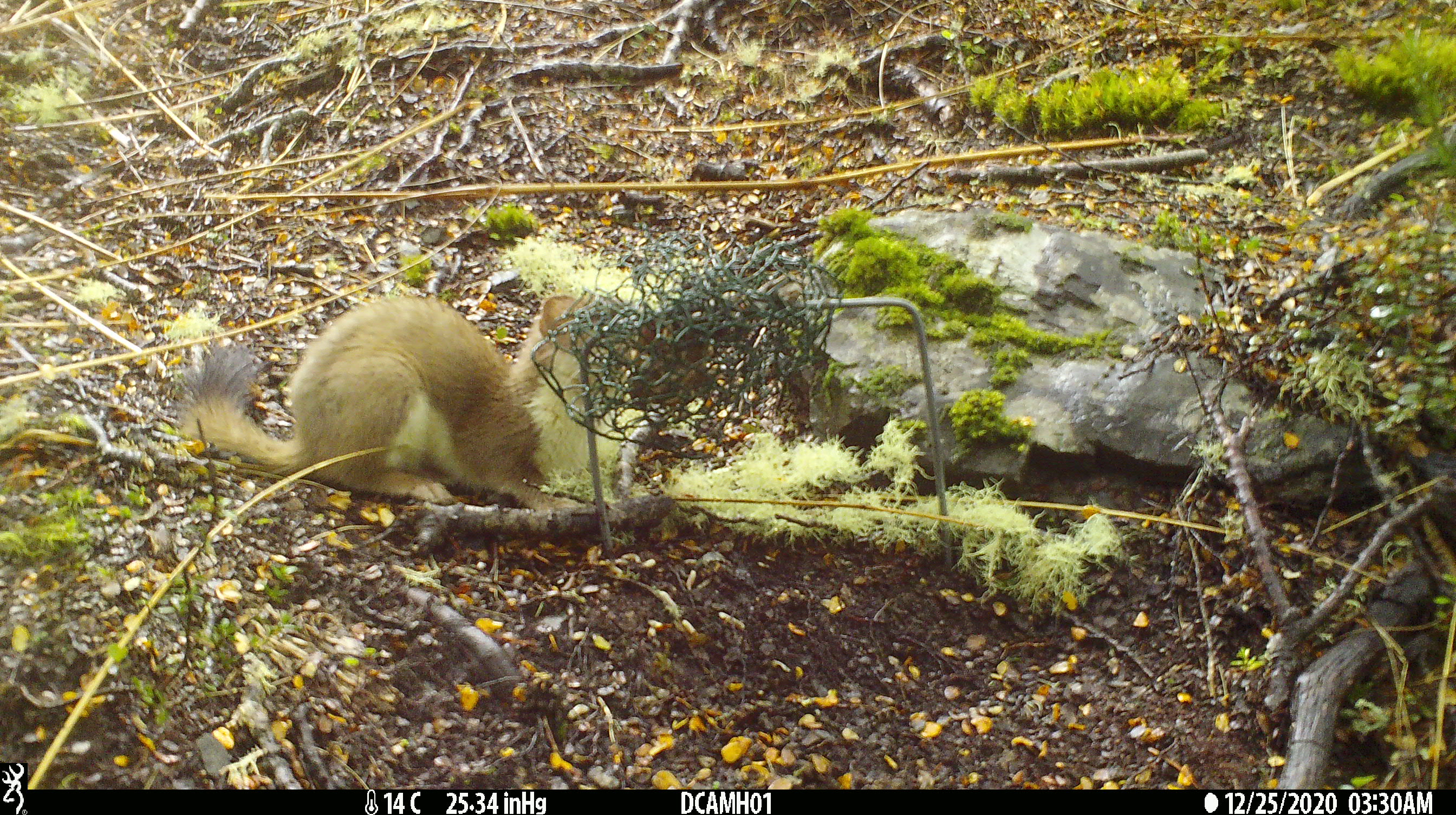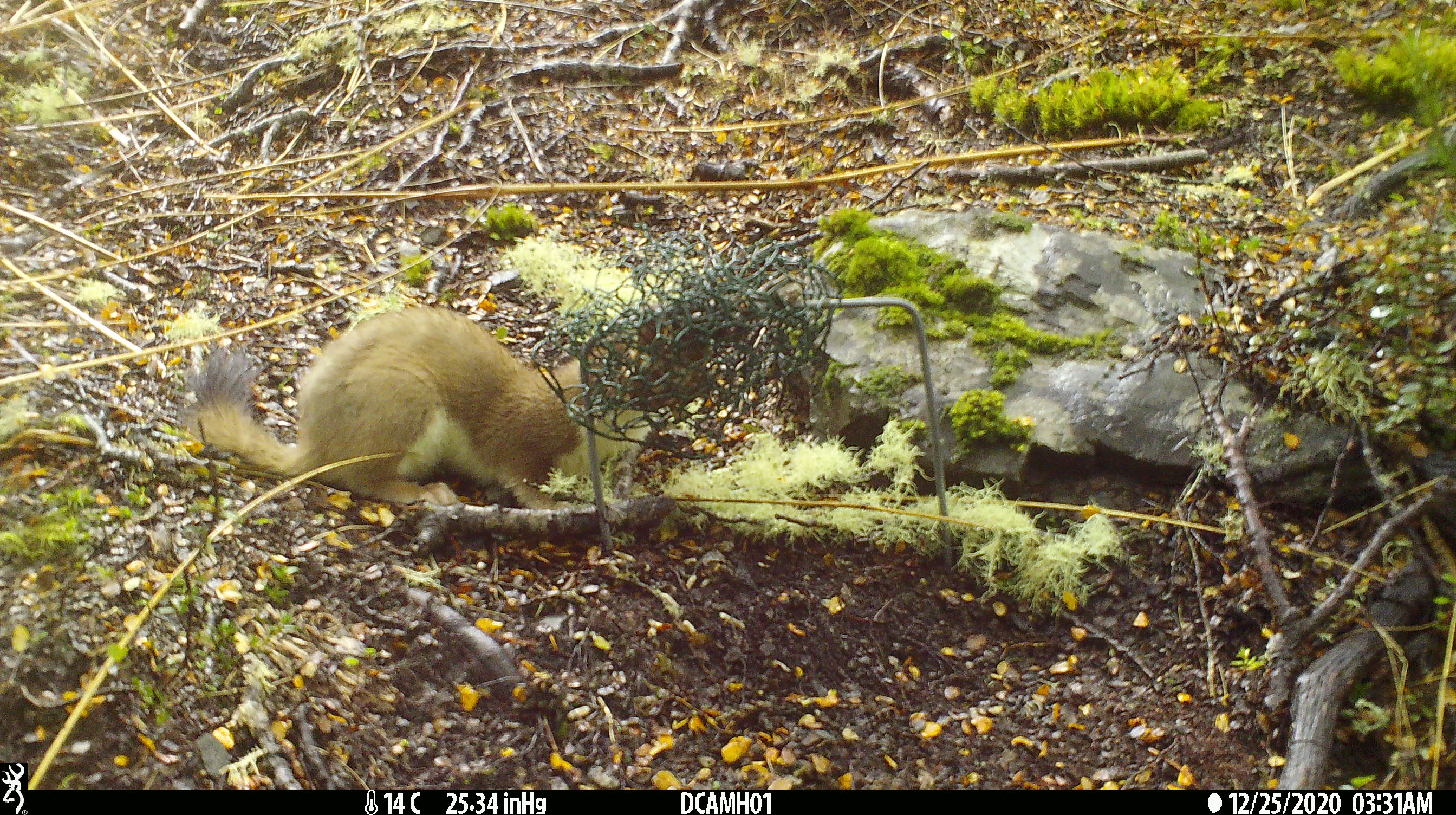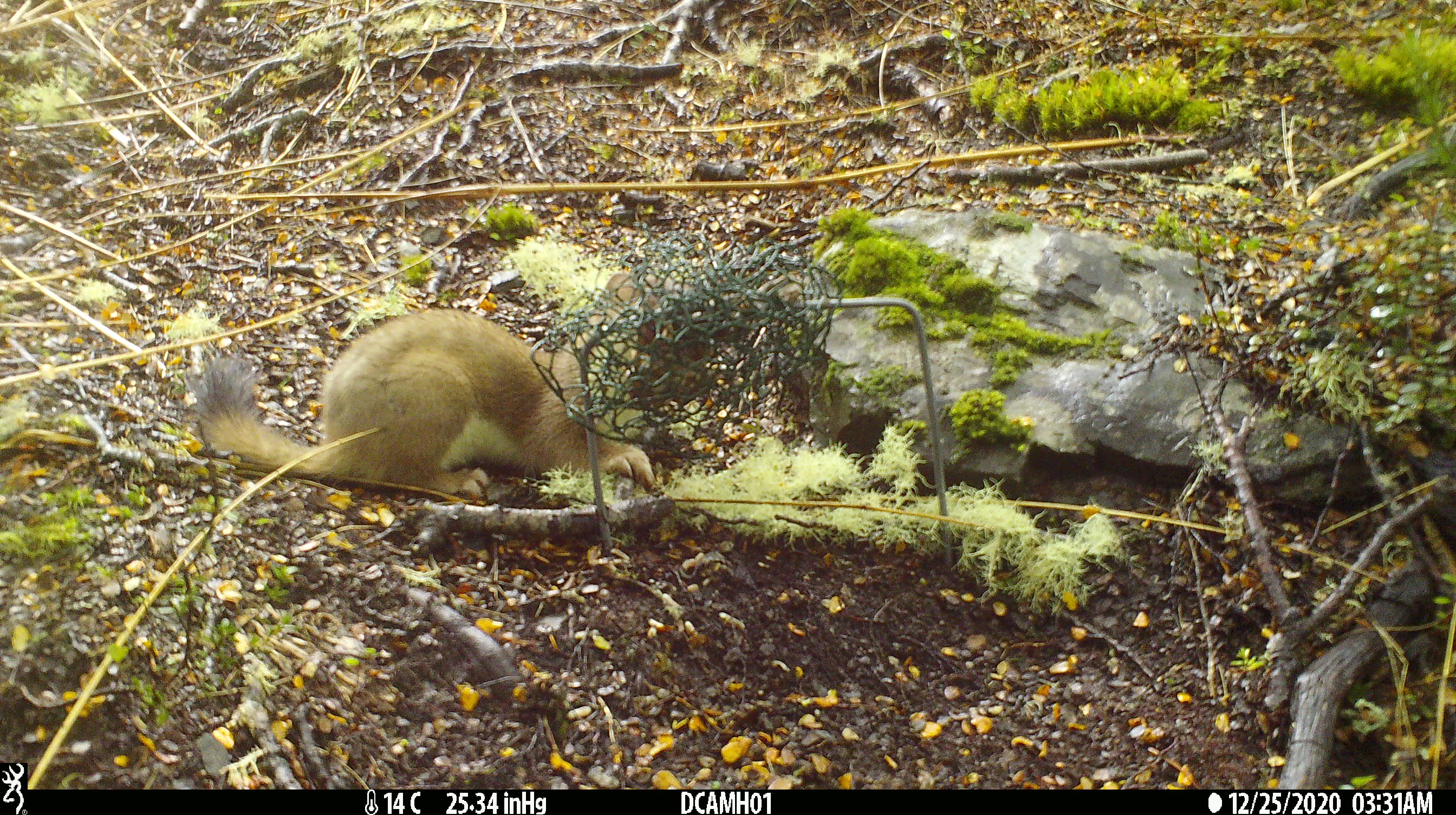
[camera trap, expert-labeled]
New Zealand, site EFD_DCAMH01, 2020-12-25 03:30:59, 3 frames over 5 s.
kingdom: Animalia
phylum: Chordata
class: Mammalia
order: Carnivora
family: Mustelidae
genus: Mustela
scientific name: Mustela erminea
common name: stoat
Stoat (Mustela erminea).